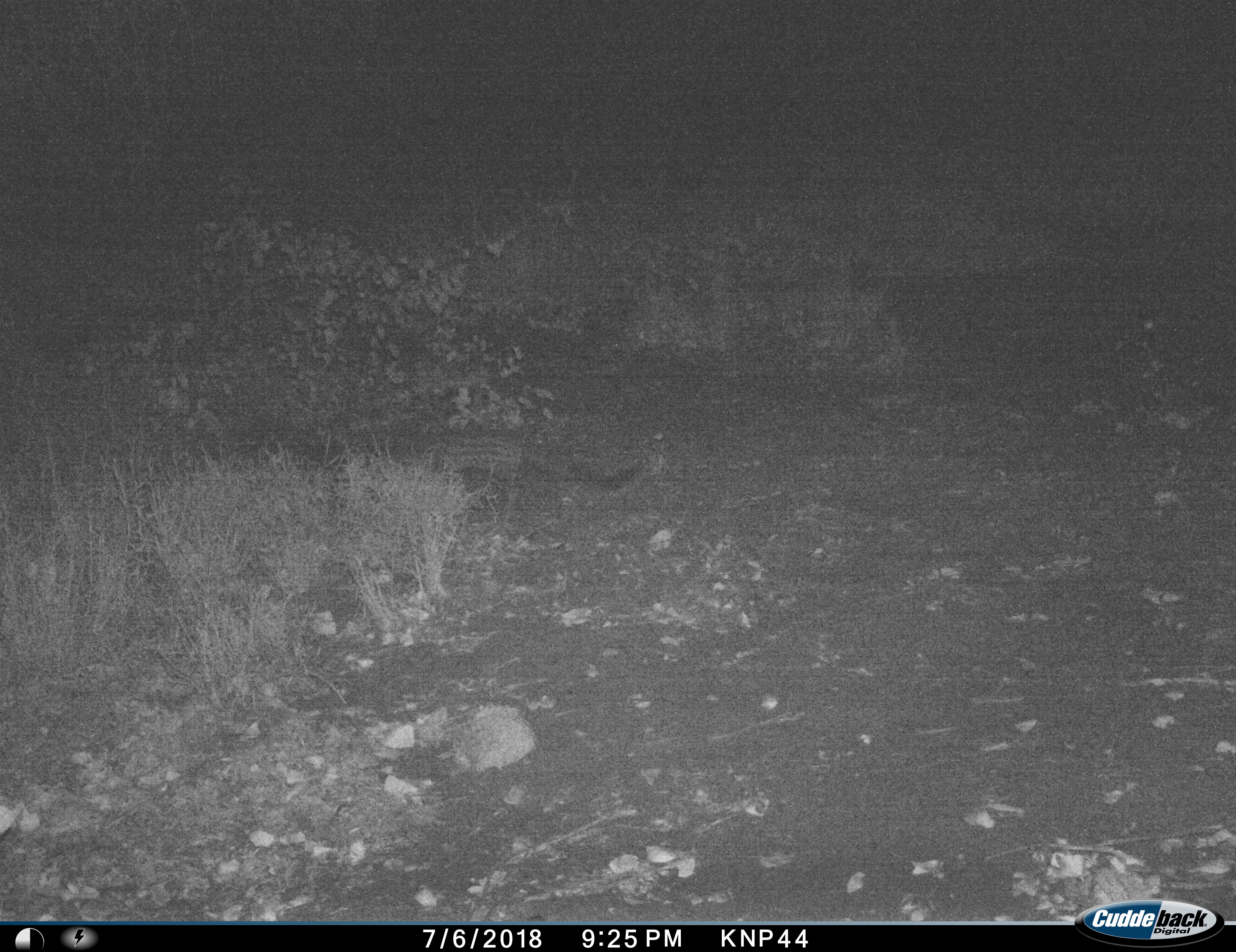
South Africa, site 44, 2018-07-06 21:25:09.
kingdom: Animalia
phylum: Chordata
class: Mammalia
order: Carnivora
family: Viverridae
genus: Genetta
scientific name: Genetta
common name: common small-spotted genet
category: genetcommonsmallspotted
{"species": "genetcommonsmallspotted (common small-spotted genet) (Genetta)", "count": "1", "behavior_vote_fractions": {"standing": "0%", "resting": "0%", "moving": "100%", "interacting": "0%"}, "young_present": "0%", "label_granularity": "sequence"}